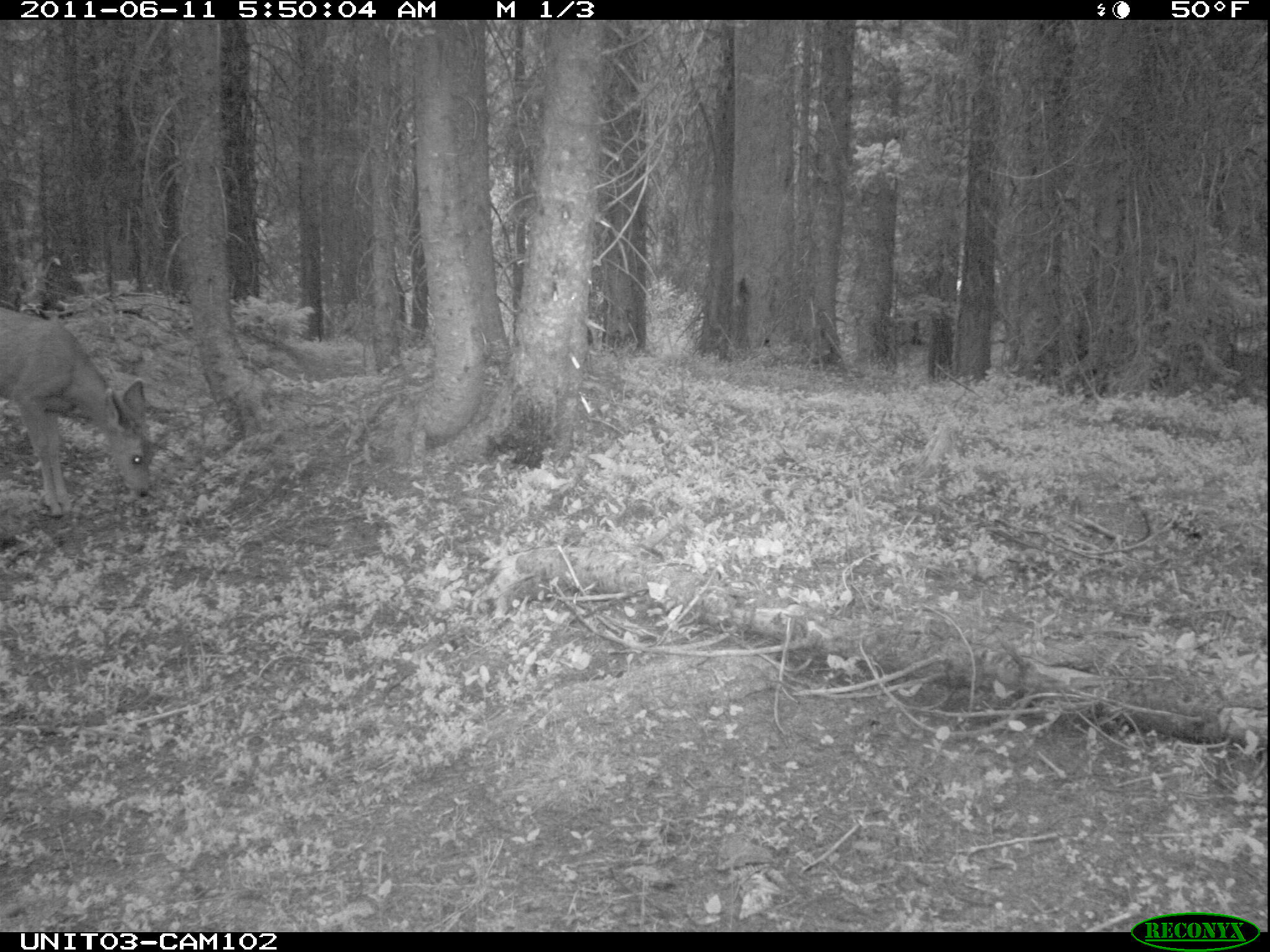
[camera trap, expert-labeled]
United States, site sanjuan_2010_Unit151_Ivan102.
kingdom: Animalia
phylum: Chordata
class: Mammalia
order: Artiodactyla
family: Cervidae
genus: Odocoileus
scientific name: Odocoileus hemionus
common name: mule deer